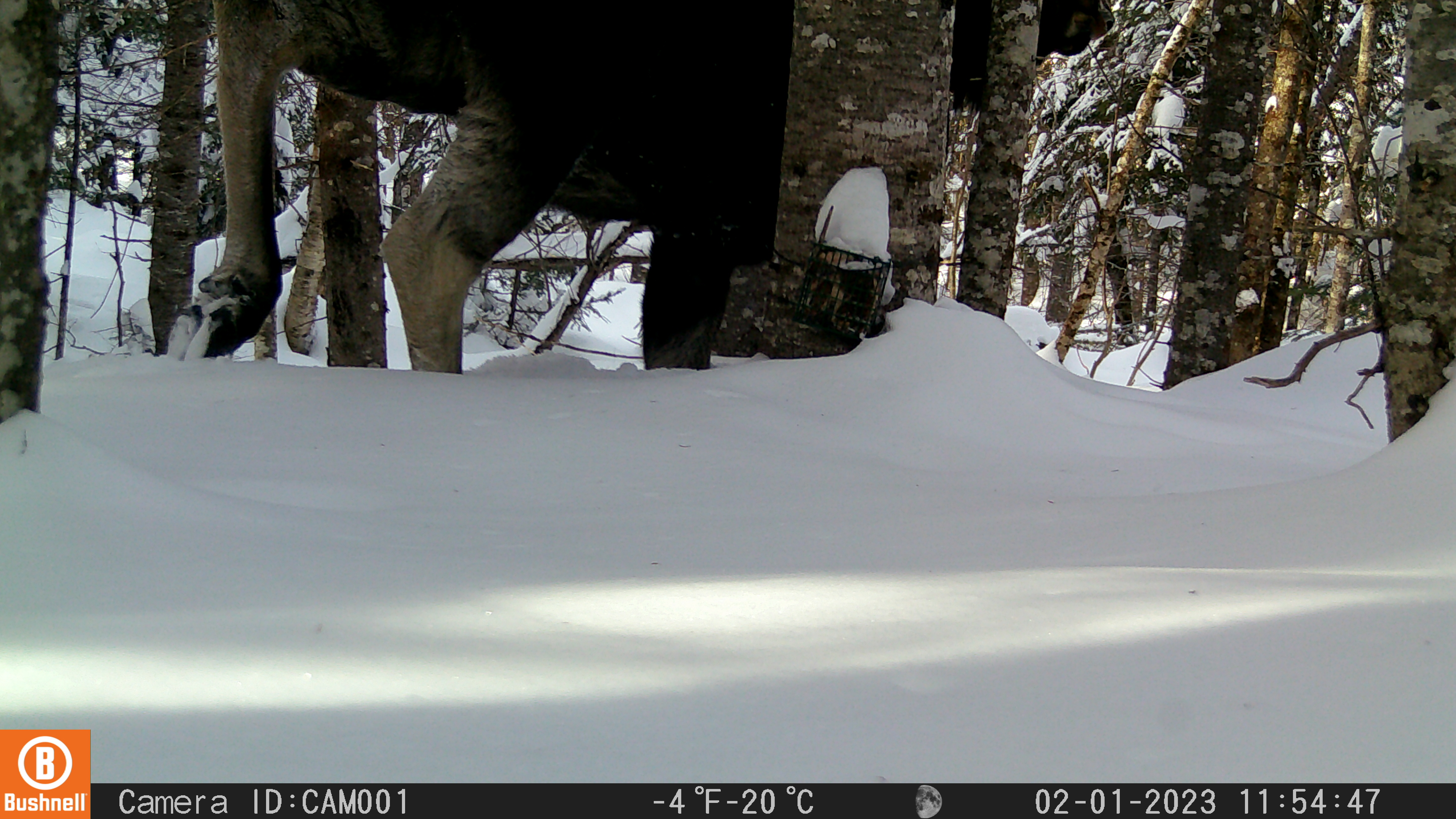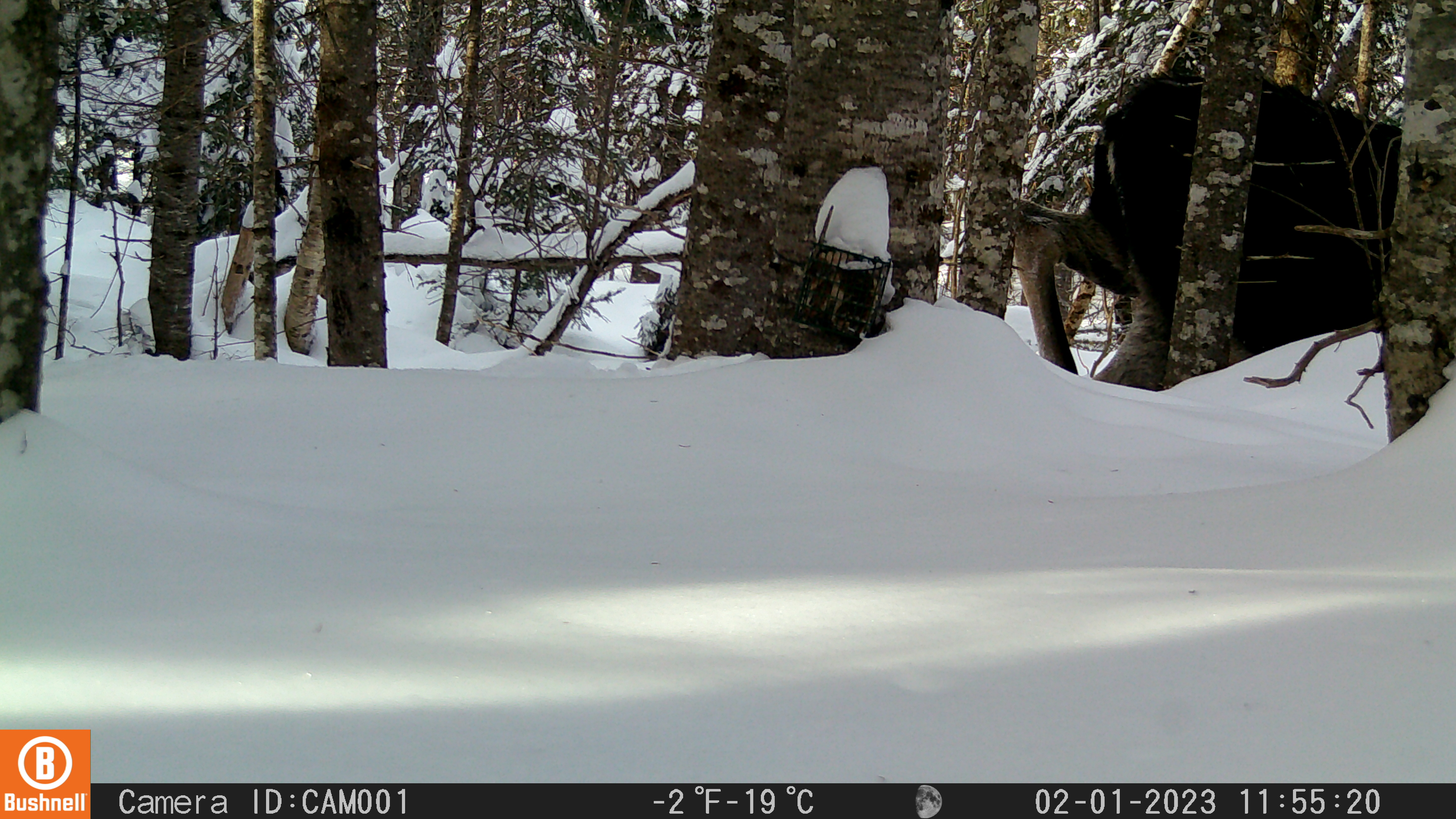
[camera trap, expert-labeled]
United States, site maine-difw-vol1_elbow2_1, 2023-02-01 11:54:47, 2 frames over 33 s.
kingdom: Animalia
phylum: Chordata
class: Mammalia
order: Artiodactyla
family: Cervidae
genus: Alces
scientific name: Alces alces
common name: moose